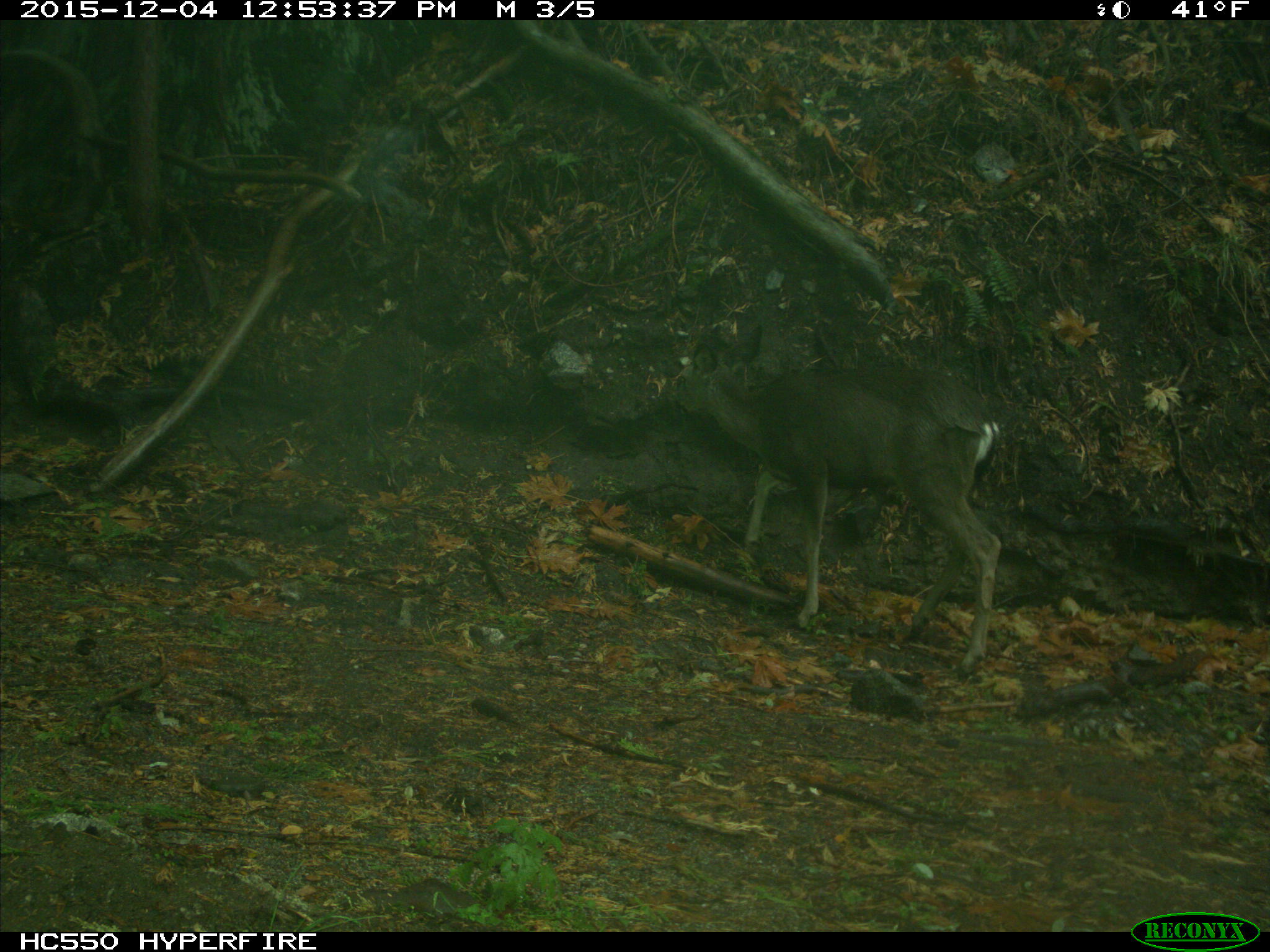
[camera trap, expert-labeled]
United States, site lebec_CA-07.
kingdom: Animalia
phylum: Chordata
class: Mammalia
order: Artiodactyla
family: Cervidae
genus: Odocoileus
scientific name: Odocoileus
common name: deer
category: unidentified deer